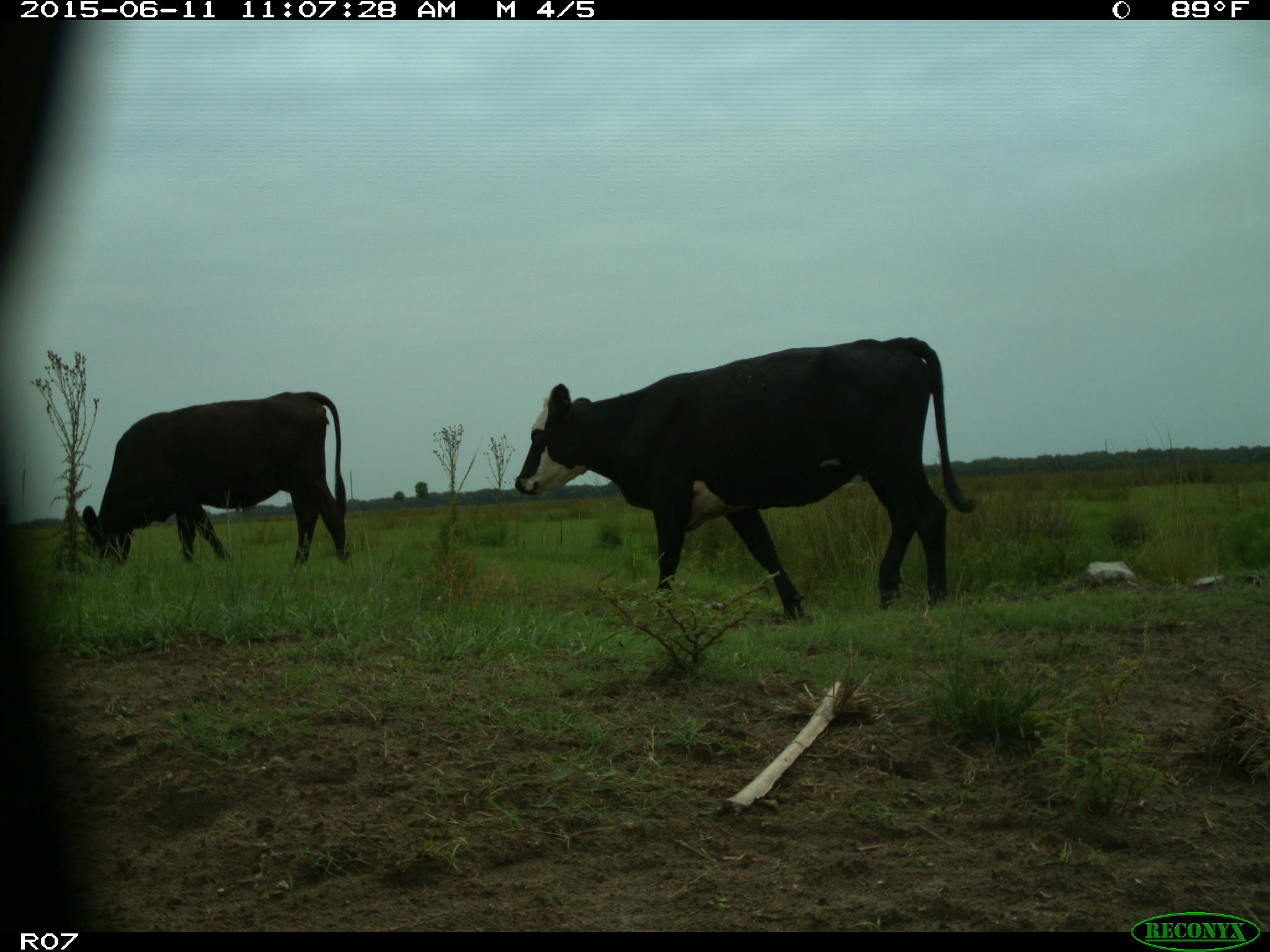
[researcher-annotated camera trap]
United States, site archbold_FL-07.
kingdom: Animalia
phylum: Chordata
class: Mammalia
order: Artiodactyla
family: Bovidae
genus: Bos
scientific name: Bos taurus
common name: domestic cow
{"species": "Bos taurus (domestic cow)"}